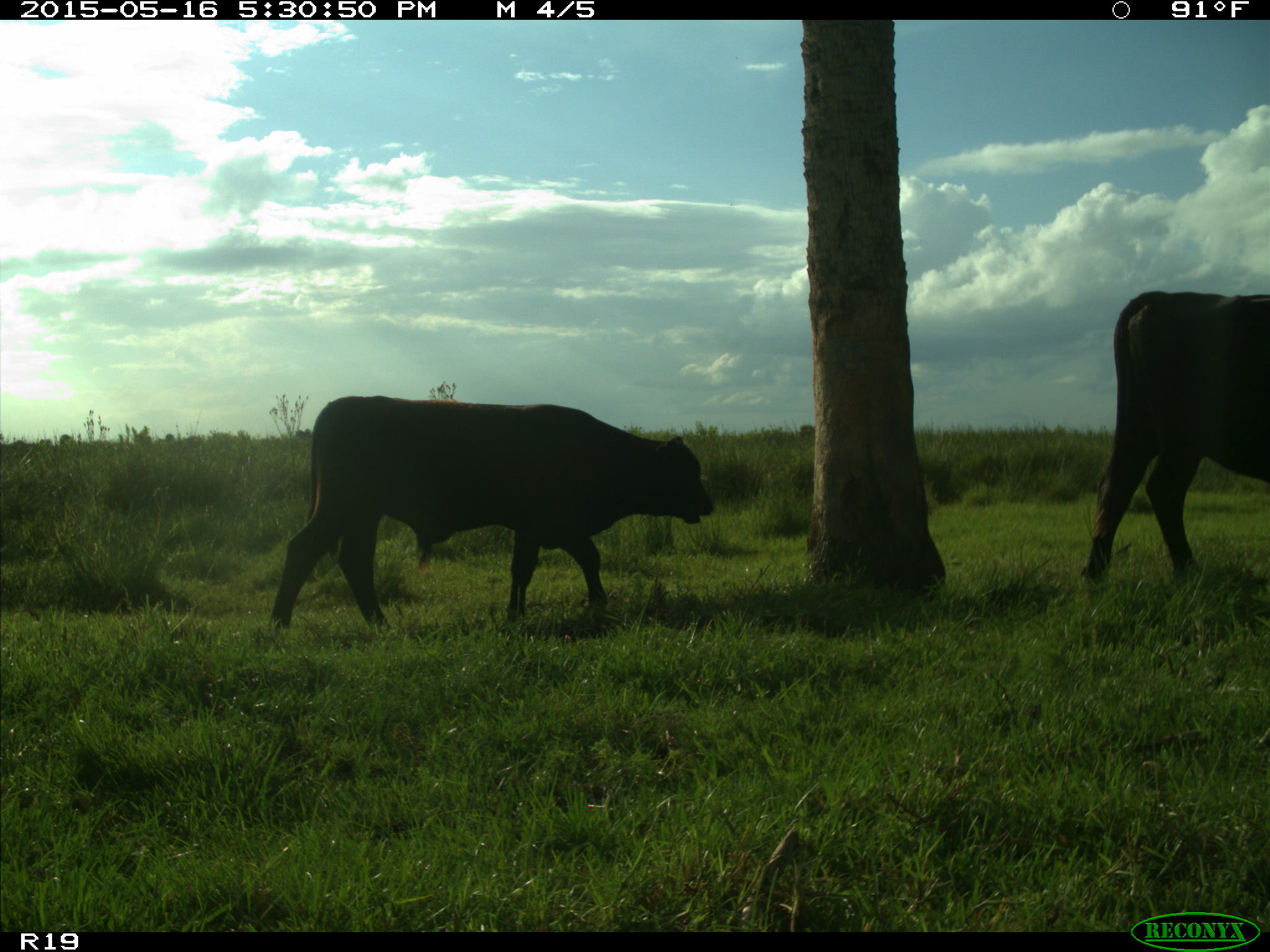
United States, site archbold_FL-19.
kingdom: Animalia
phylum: Chordata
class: Mammalia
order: Artiodactyla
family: Bovidae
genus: Bos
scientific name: Bos taurus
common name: domestic cow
Bos taurus (domestic cow).